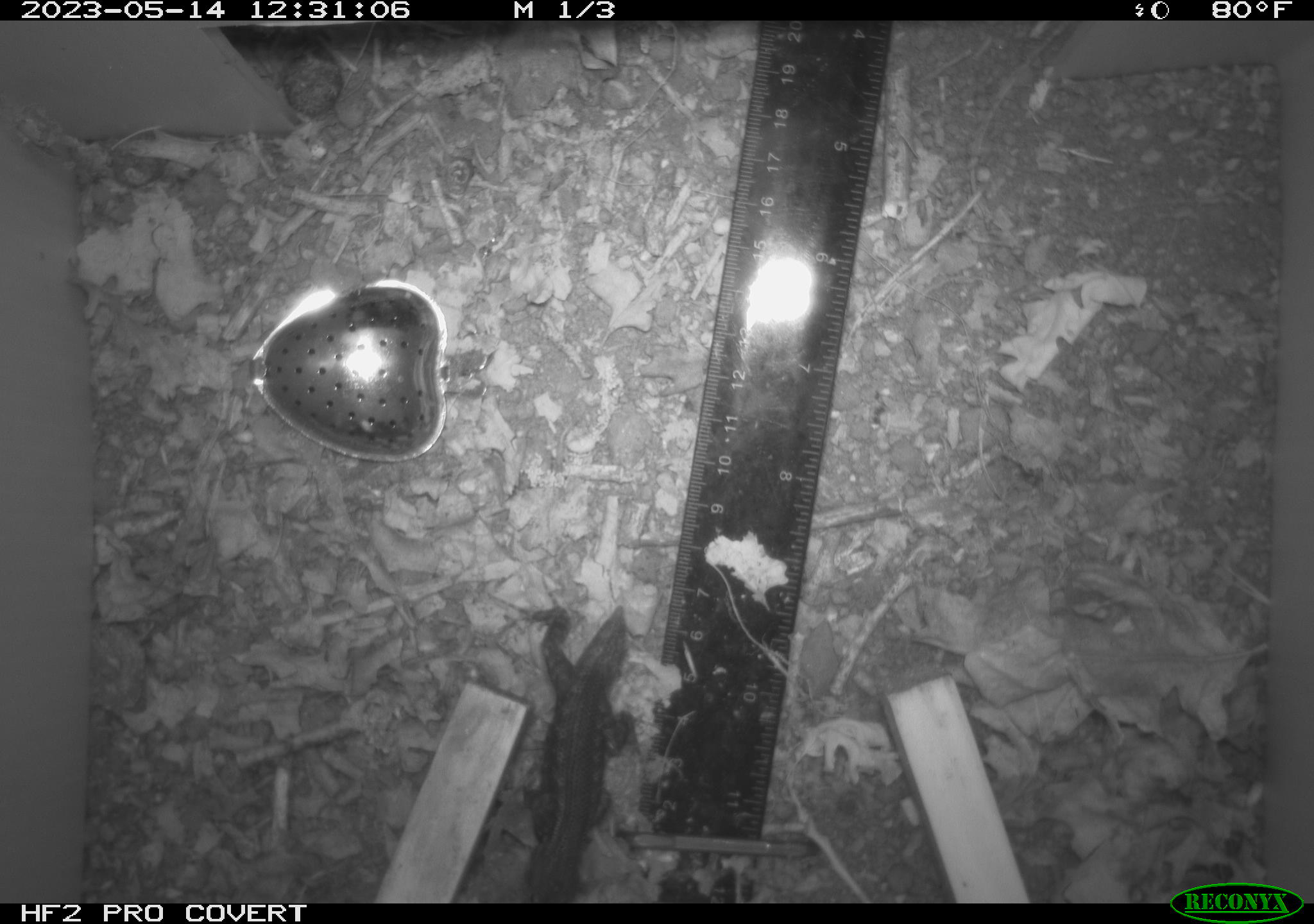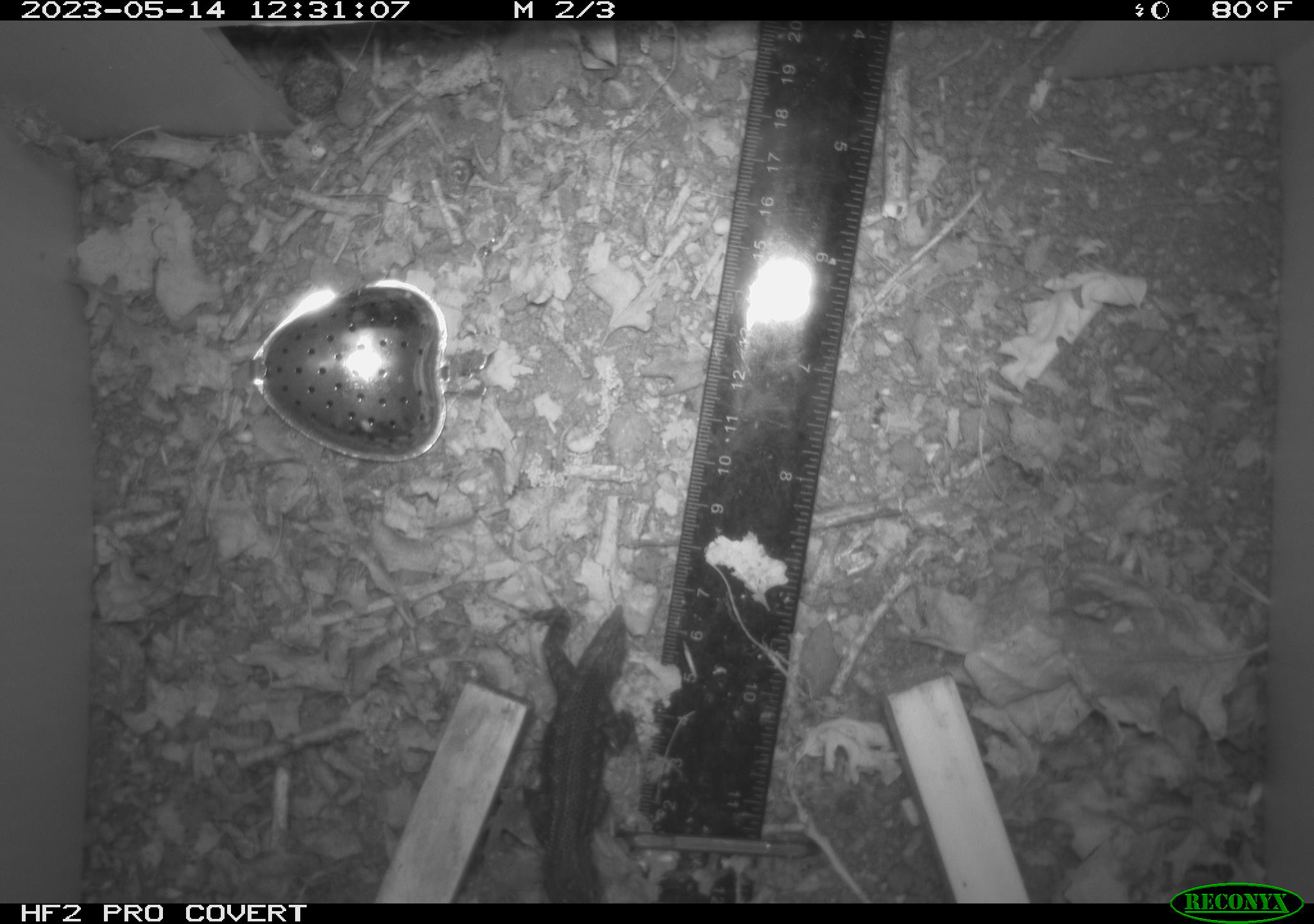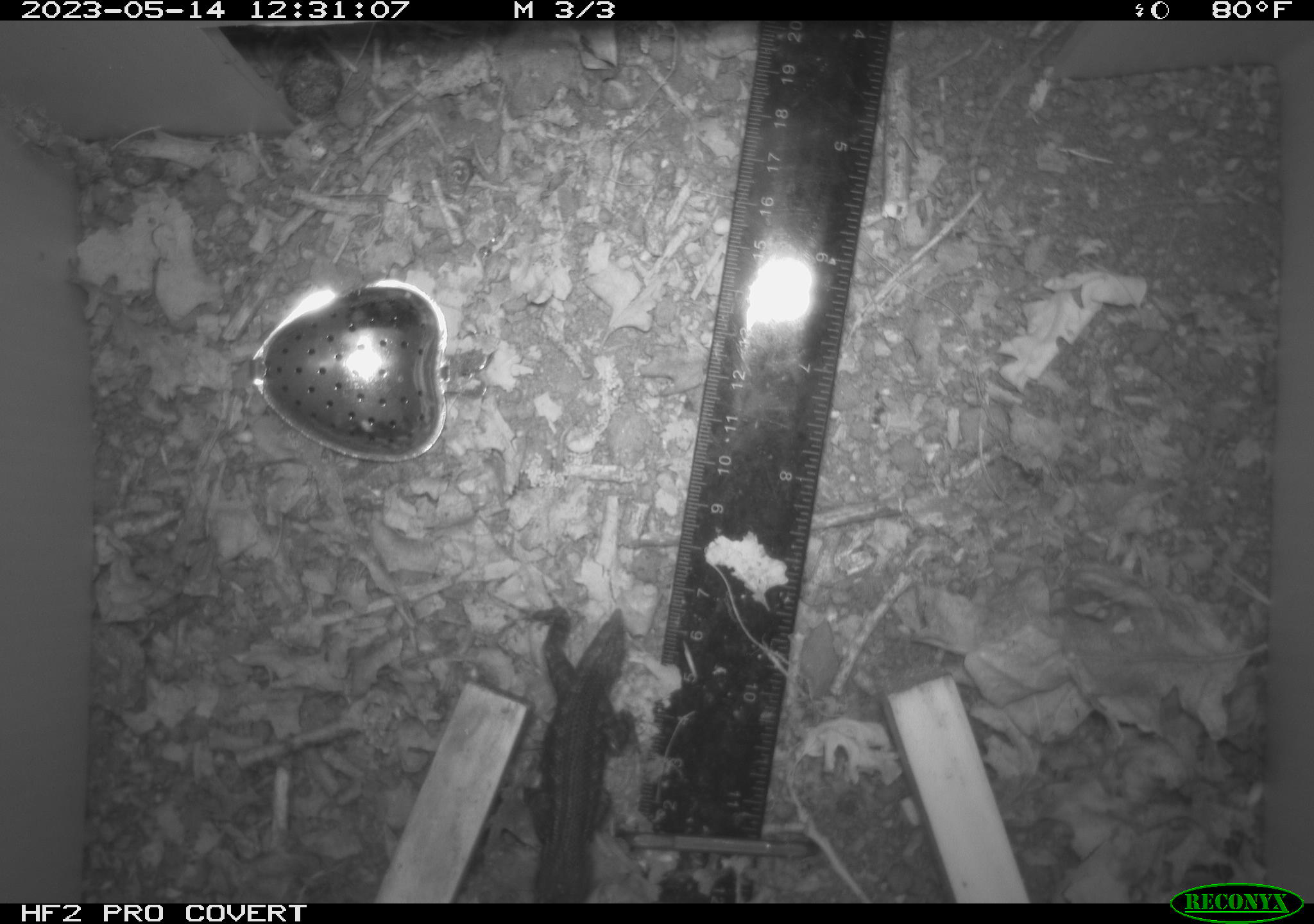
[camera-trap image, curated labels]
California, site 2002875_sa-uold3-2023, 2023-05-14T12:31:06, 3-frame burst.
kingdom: Animalia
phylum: Chordata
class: Reptilia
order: Squamata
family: Phrynosomatidae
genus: Sceloporus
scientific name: Sceloporus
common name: spiny lizards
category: sceloporus species